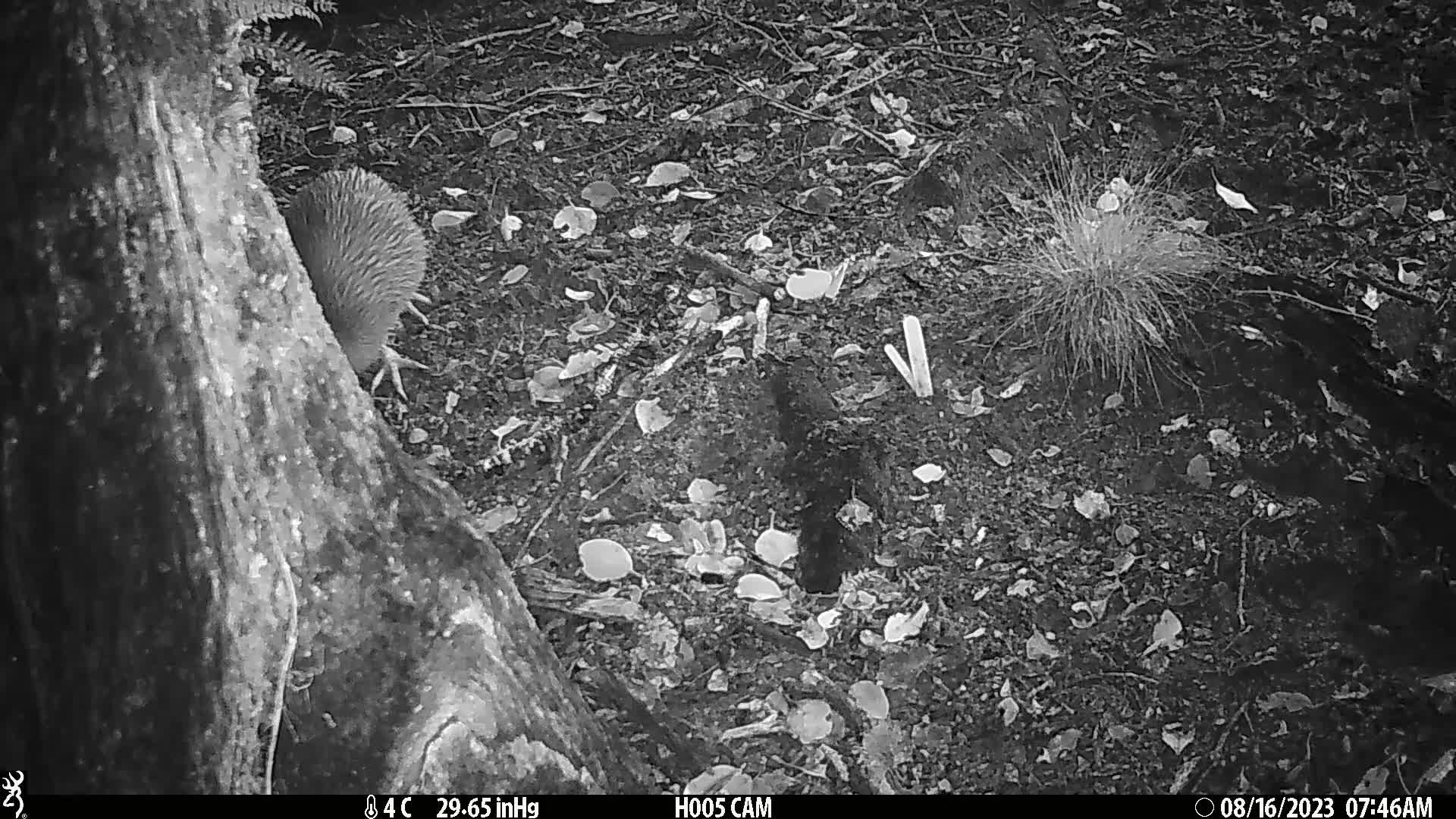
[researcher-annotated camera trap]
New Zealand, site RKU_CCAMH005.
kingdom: Animalia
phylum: Chordata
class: Aves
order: Apterygiformes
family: Apterygidae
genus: Apteryx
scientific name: Apteryx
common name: kiwi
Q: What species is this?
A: Kiwi (Apteryx).